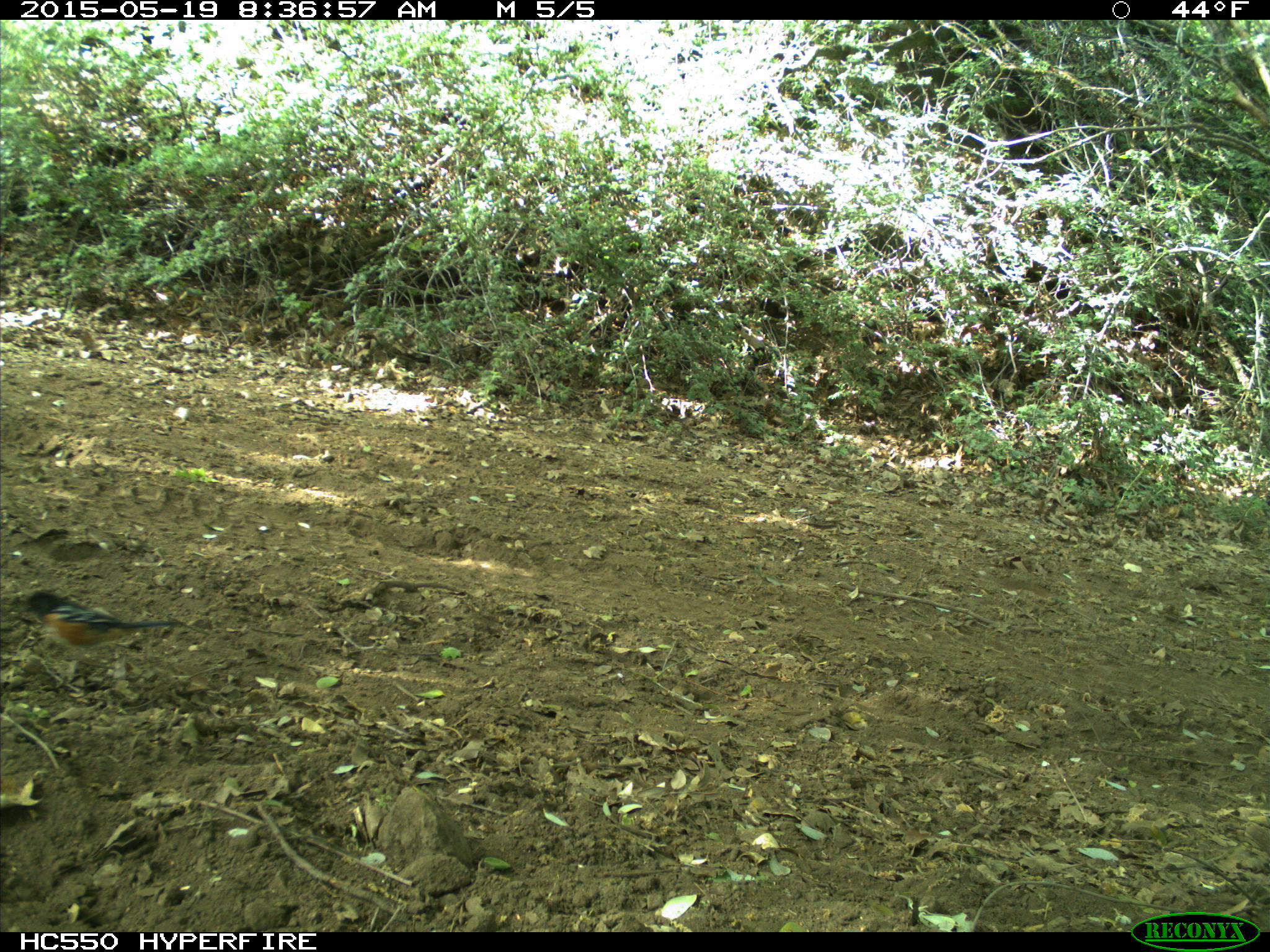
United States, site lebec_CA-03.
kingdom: Animalia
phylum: Chordata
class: Aves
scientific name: Aves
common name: birds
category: unidentified bird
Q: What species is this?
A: Unidentified bird (birds) (Aves).